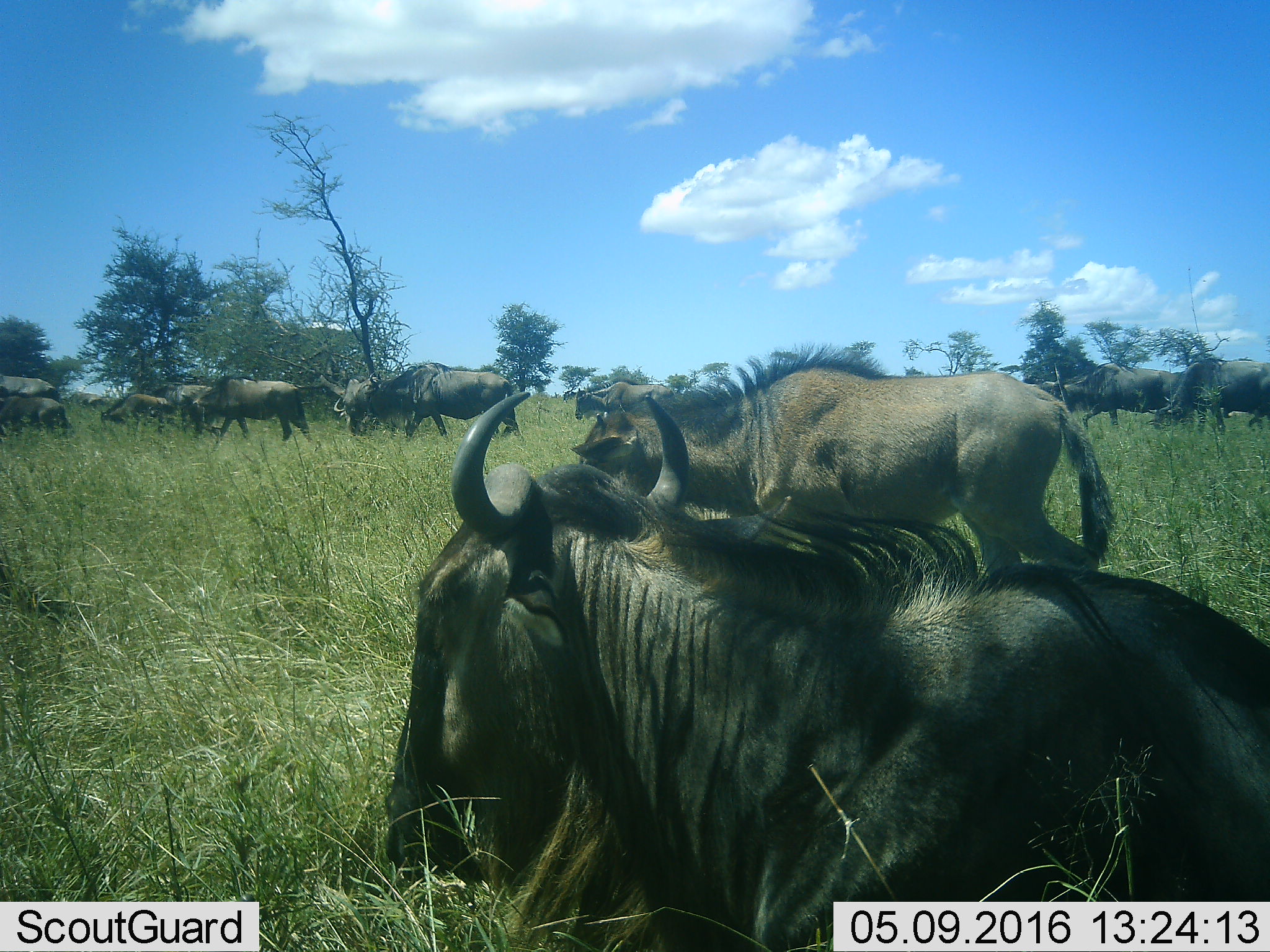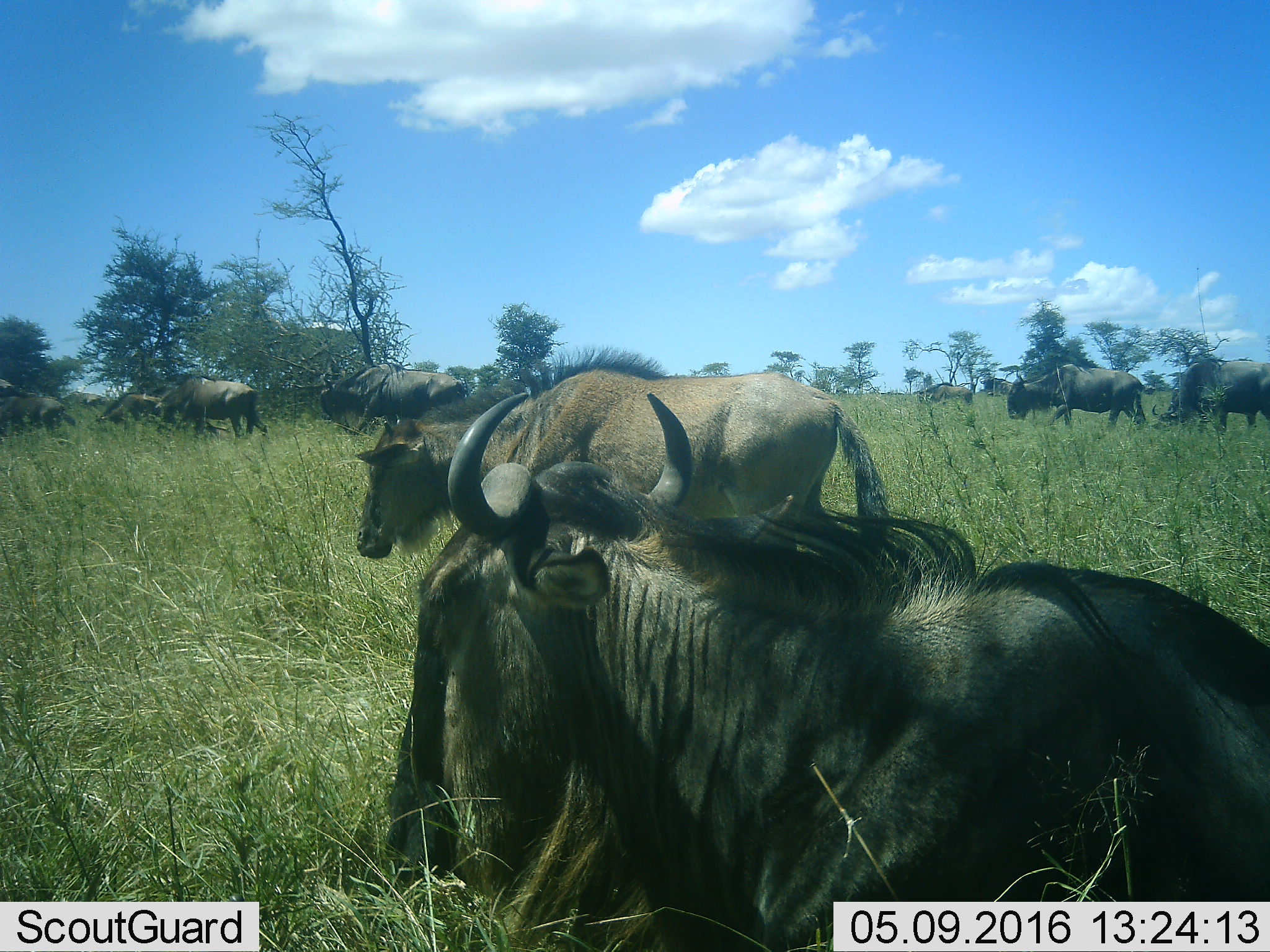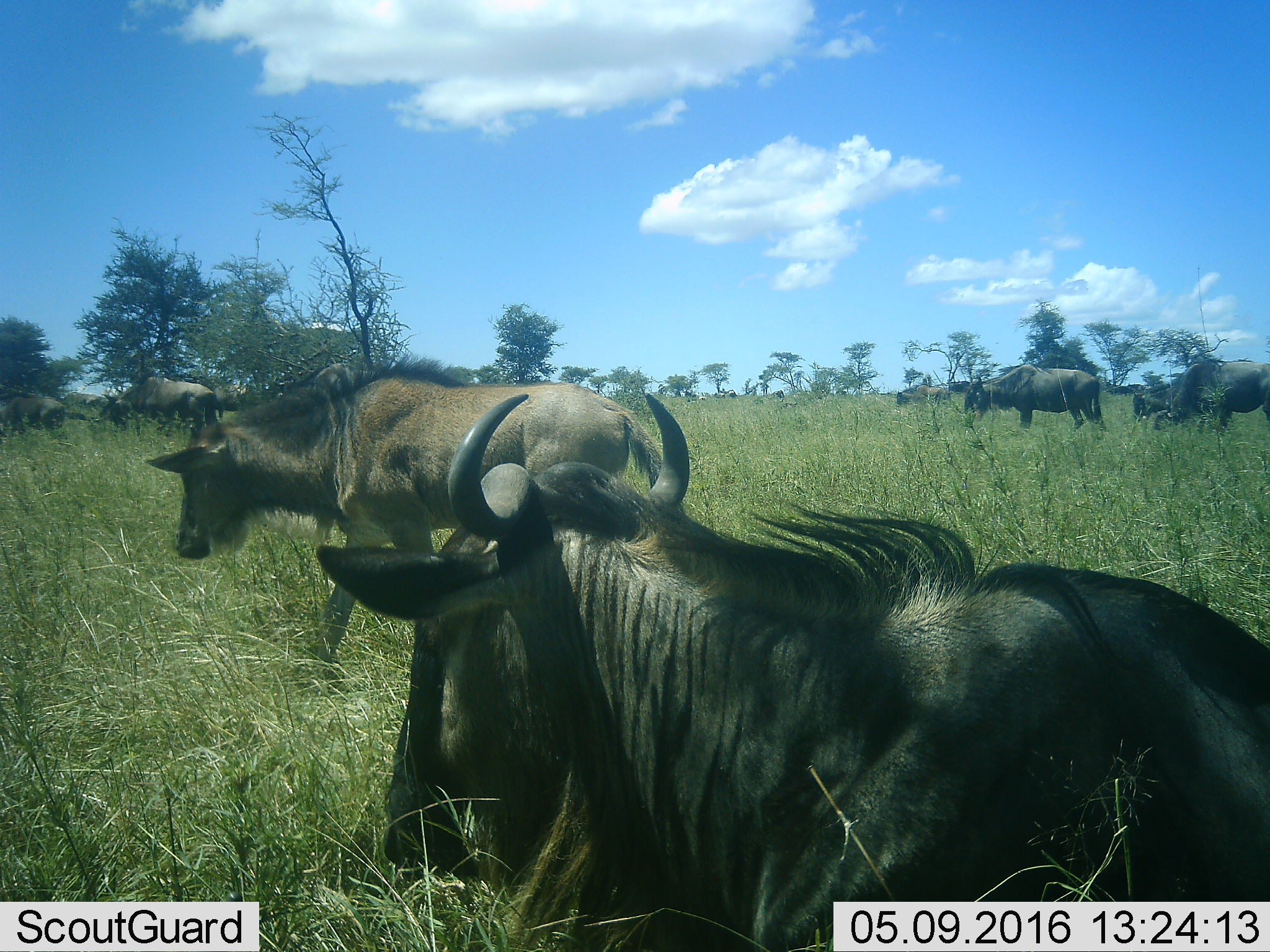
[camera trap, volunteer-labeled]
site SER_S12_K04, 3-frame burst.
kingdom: Animalia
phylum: Chordata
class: Mammalia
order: Artiodactyla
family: Bovidae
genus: Connochaetes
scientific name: Connochaetes taurinus taurinus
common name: blue wildebeest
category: wildebeestblue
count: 11-50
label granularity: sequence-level